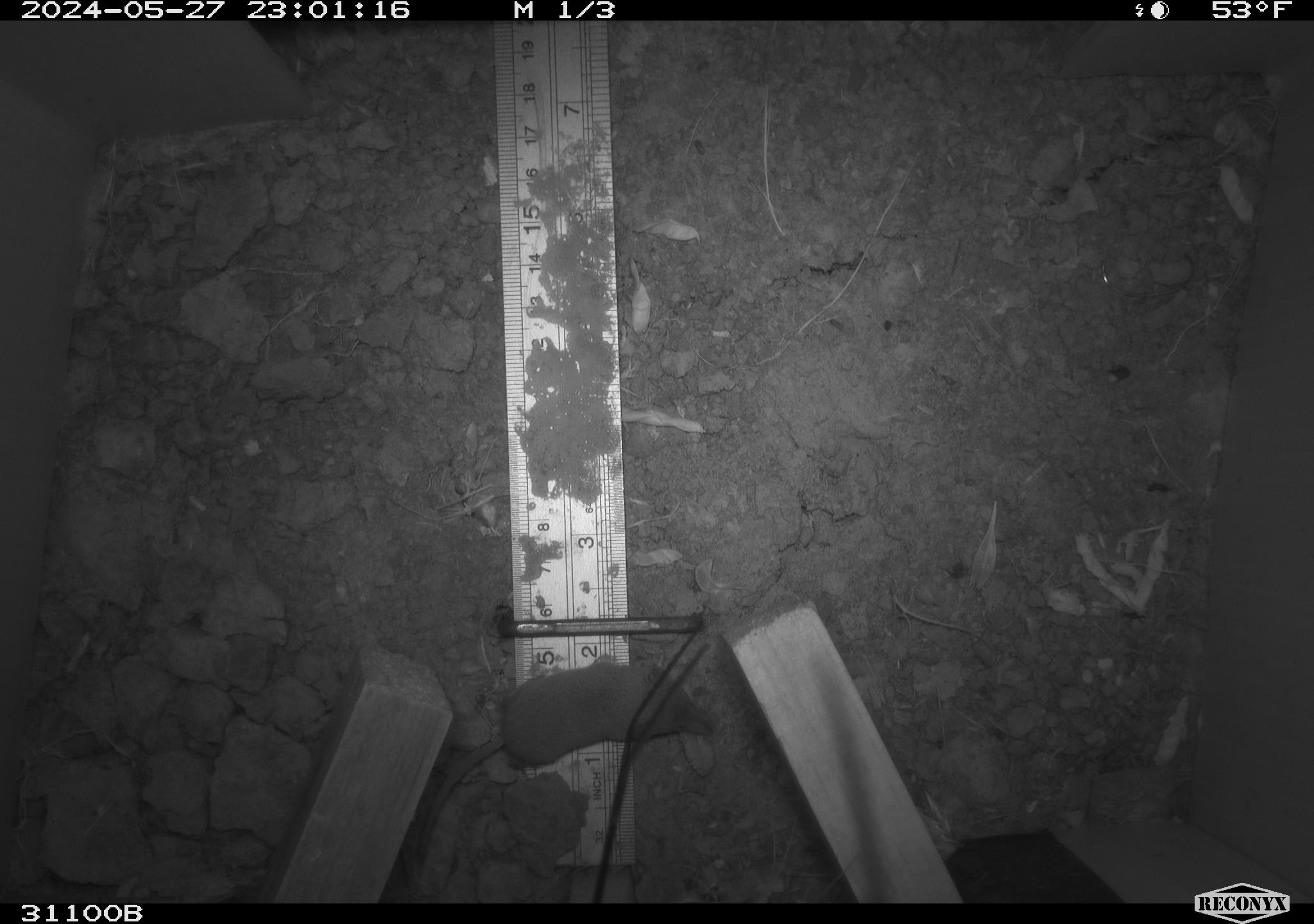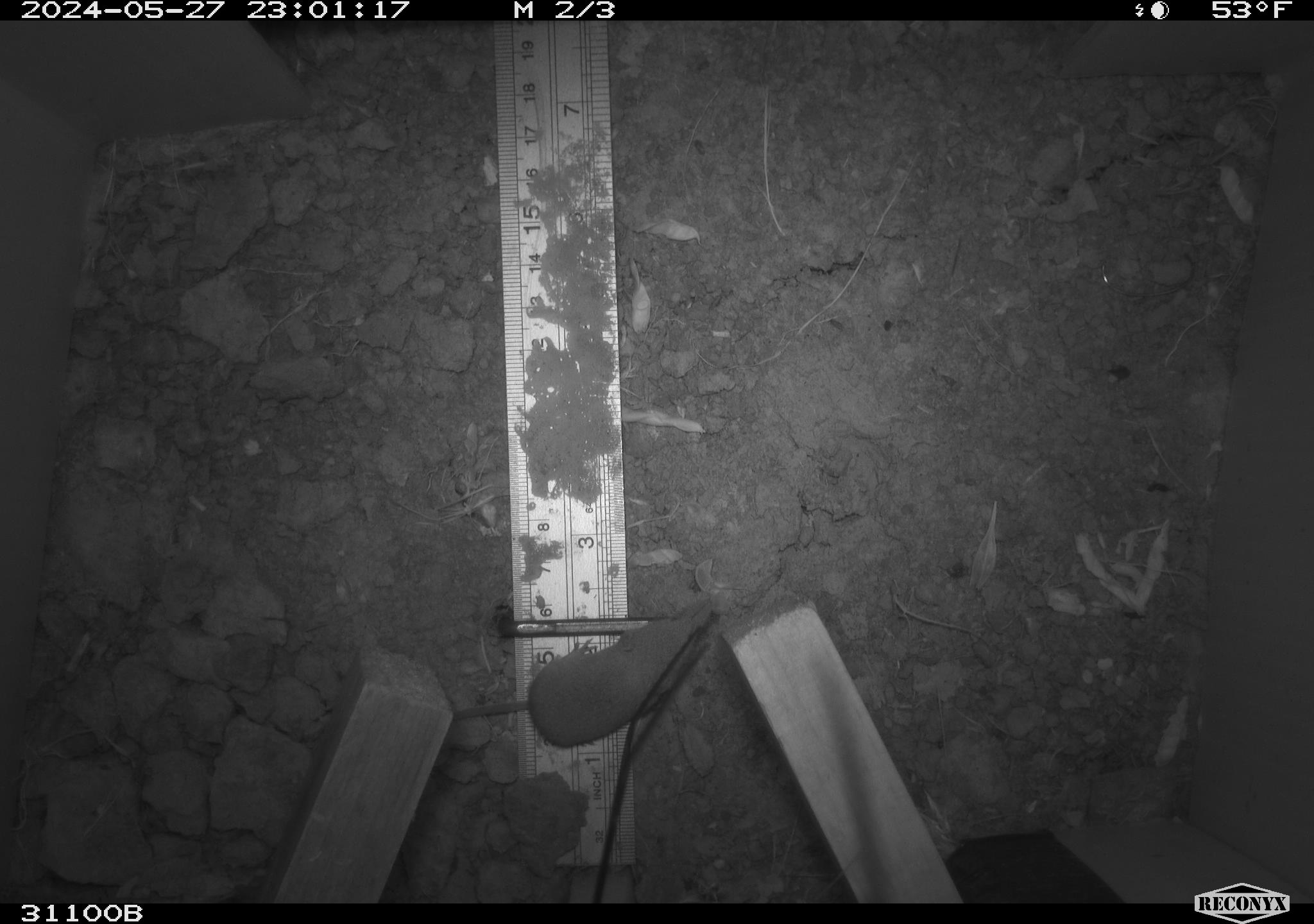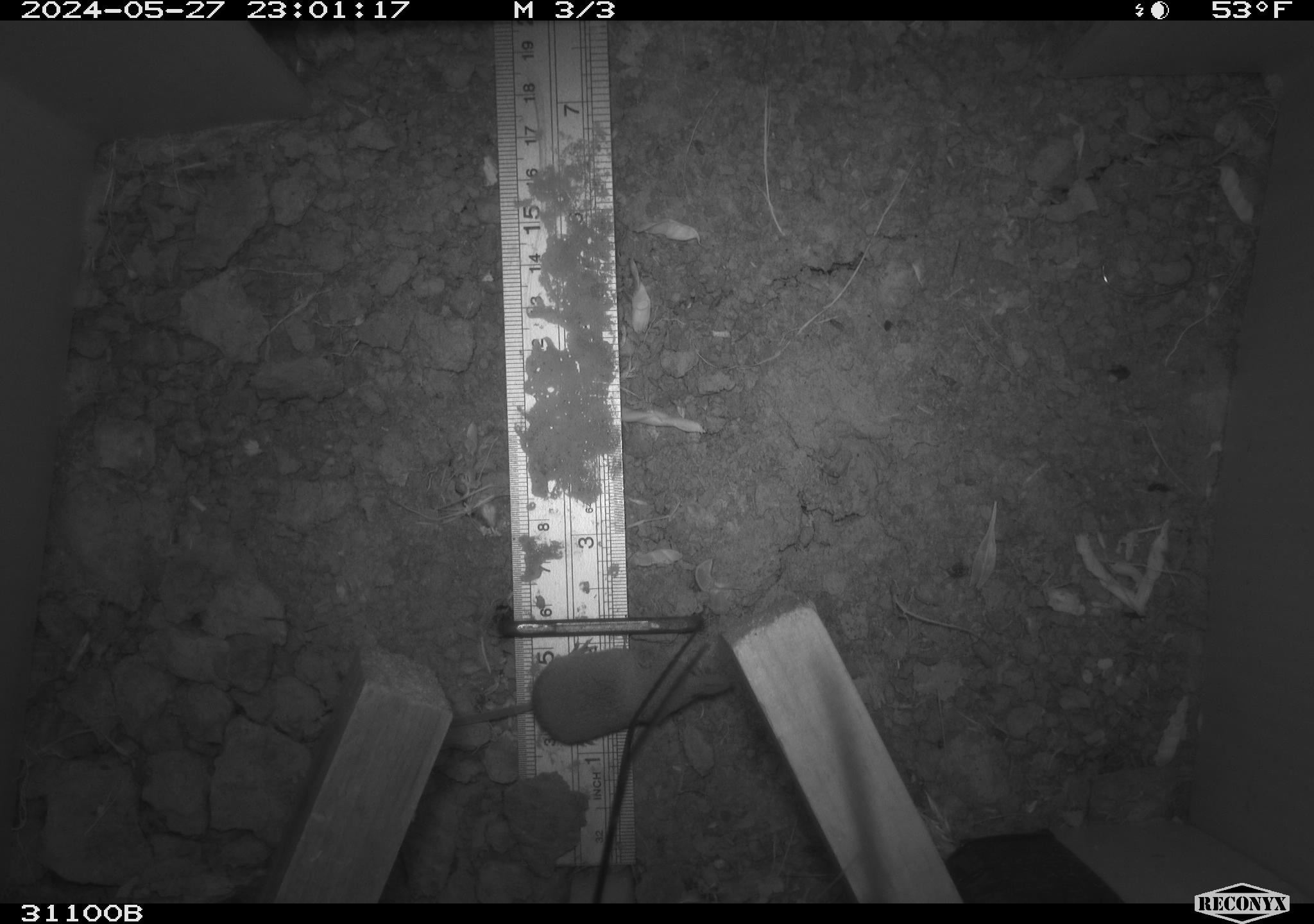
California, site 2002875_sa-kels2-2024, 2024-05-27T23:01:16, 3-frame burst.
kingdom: Animalia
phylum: Chordata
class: Mammalia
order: Eulipotyphla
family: Soricidae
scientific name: Soricidae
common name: shrews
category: soricidae family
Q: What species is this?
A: Soricidae family (shrews) (Soricidae).